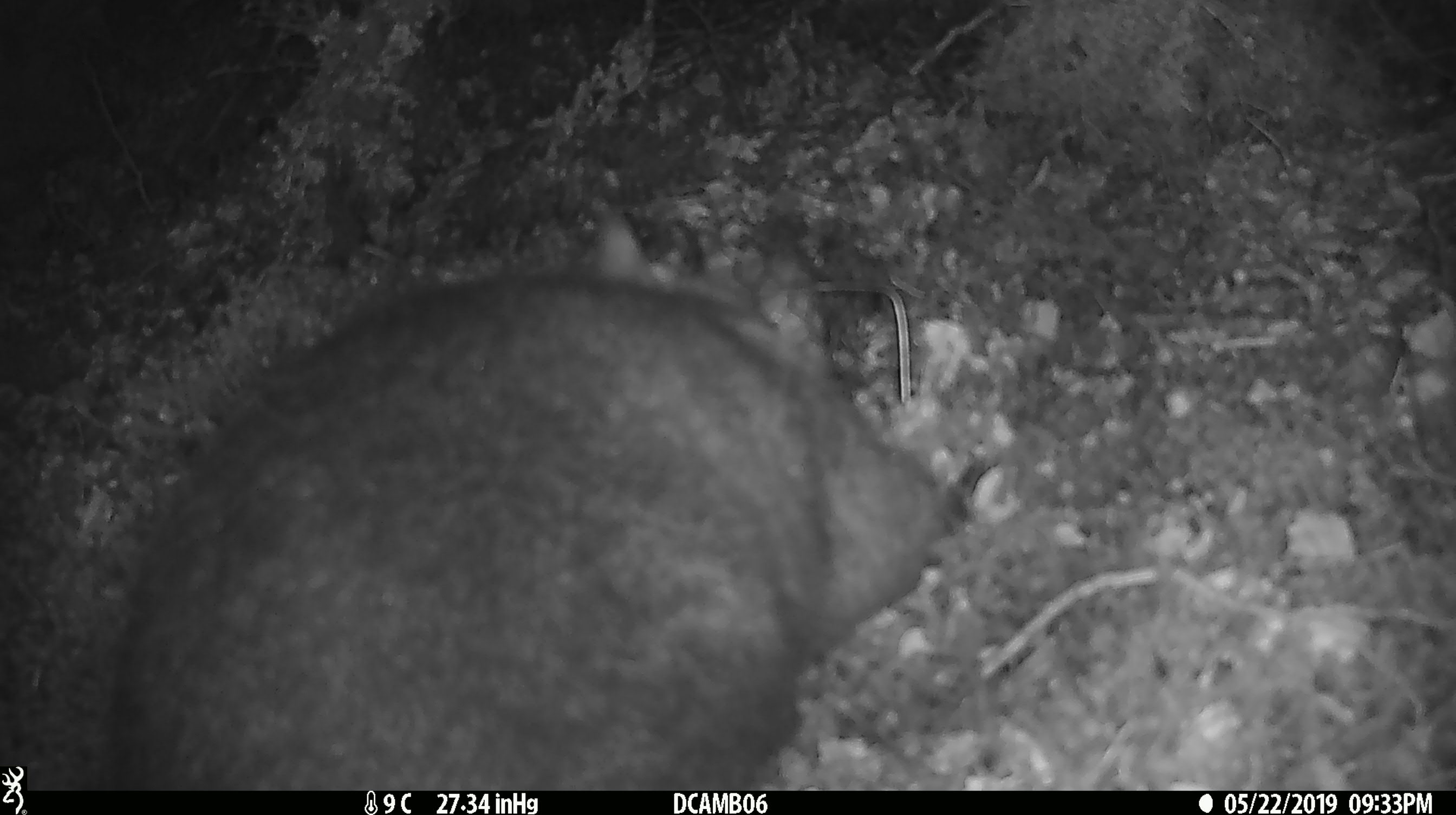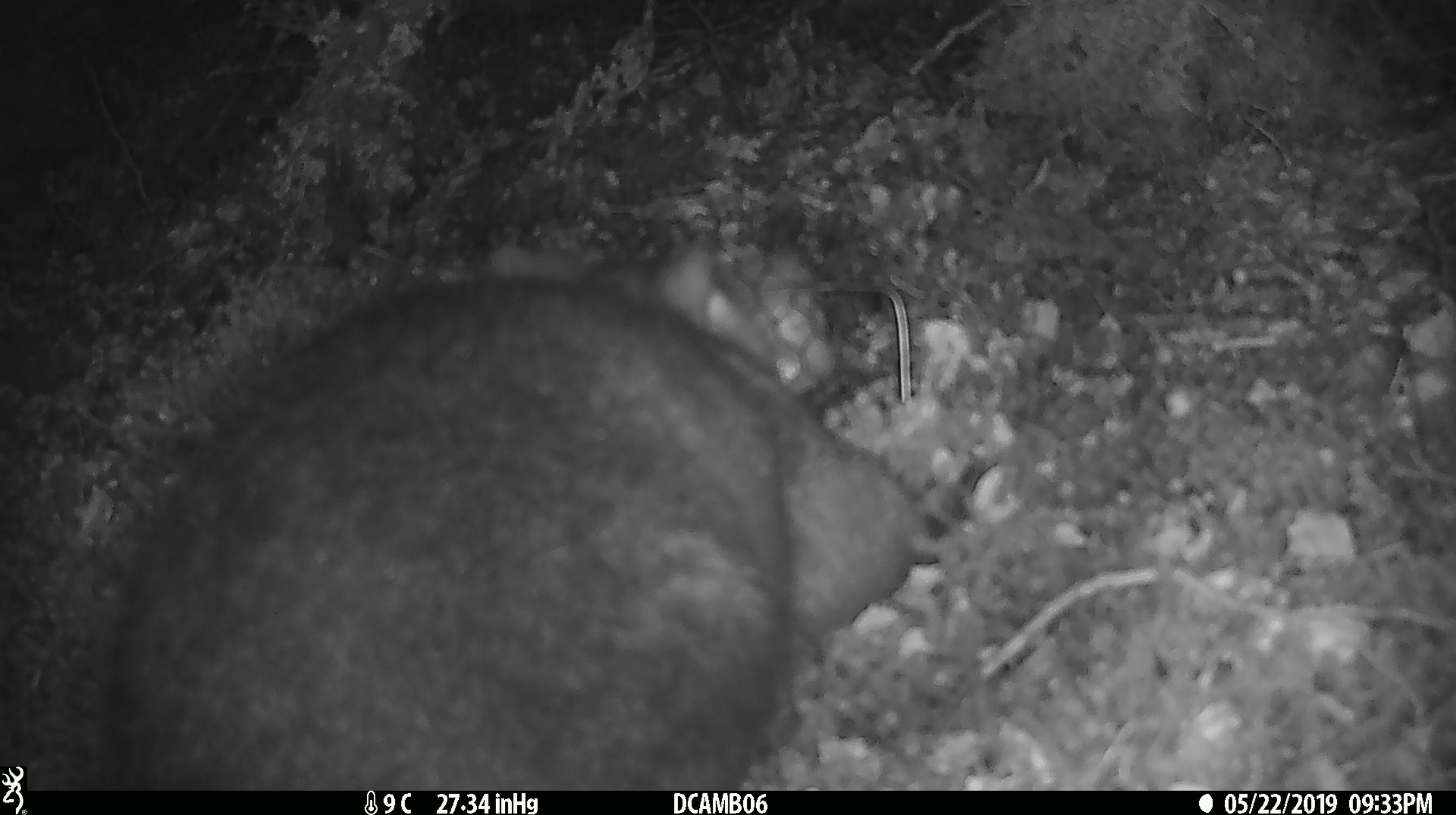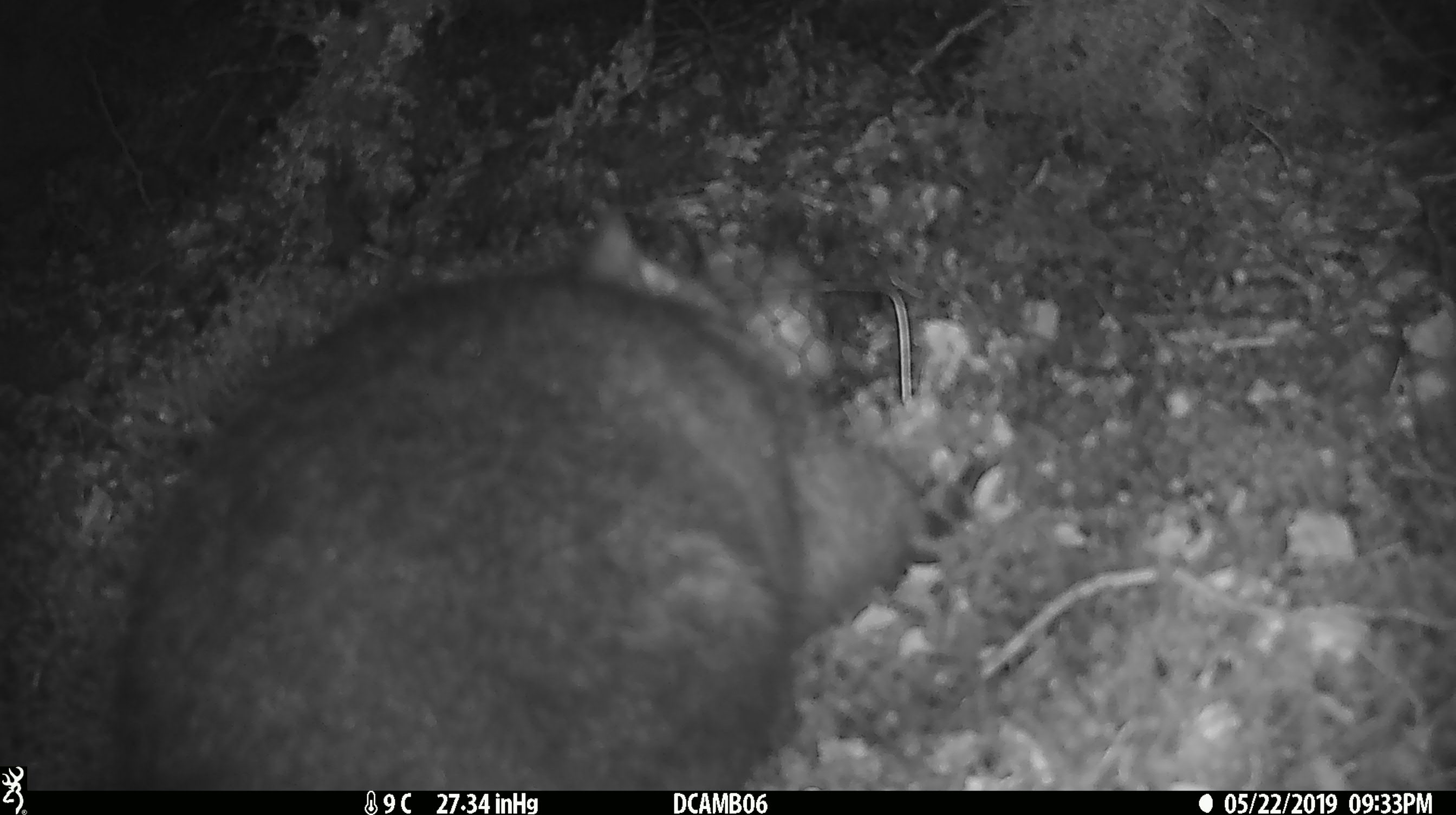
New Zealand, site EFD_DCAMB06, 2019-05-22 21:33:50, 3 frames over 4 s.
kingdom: Animalia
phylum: Chordata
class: Mammalia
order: Diprotodontia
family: Phalangeridae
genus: Trichosurus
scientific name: Trichosurus vulpecula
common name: common brushtail possum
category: possum